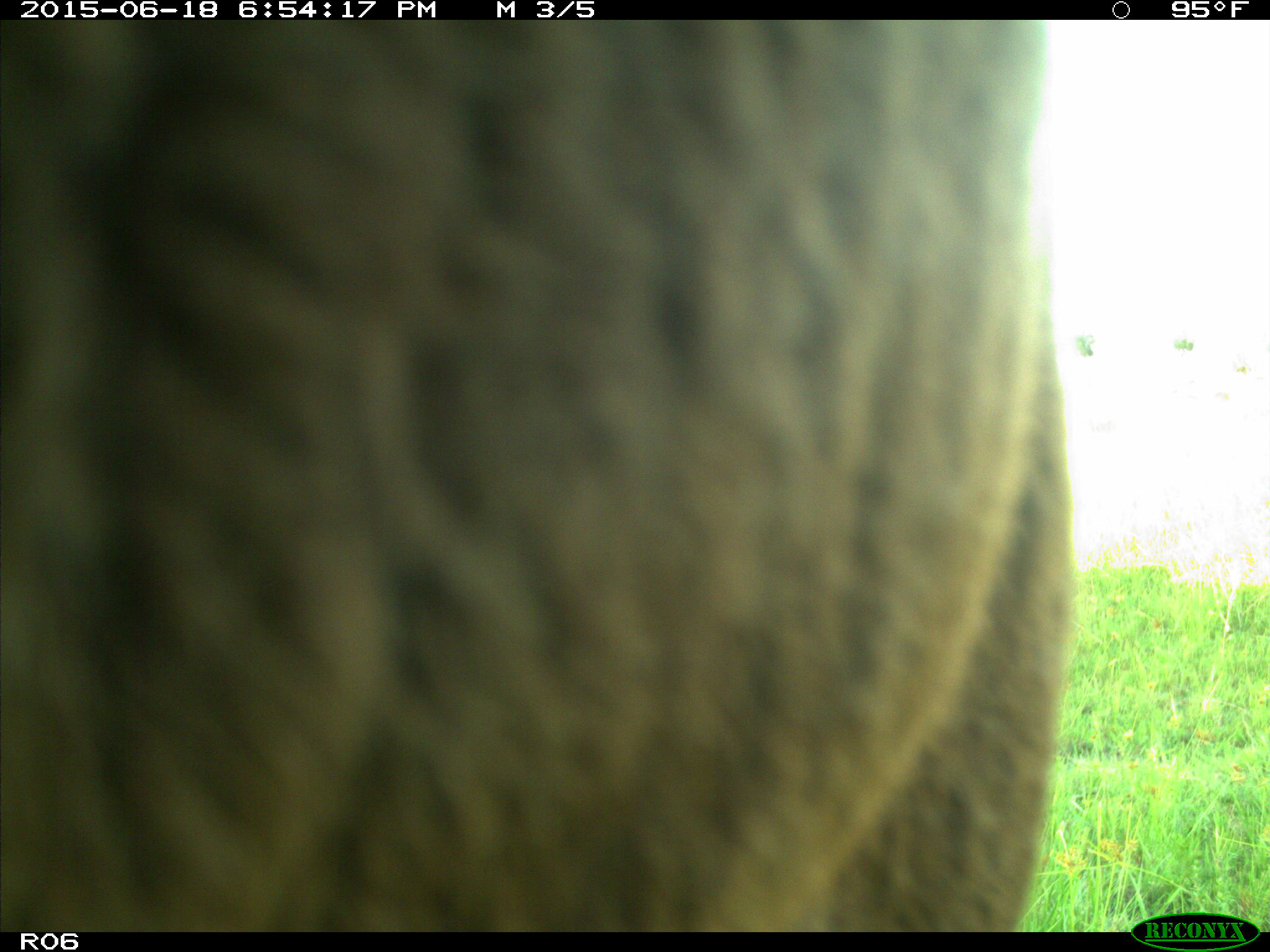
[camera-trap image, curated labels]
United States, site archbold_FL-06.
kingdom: Animalia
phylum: Chordata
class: Mammalia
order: Artiodactyla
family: Bovidae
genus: Bos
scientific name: Bos taurus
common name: domestic cow